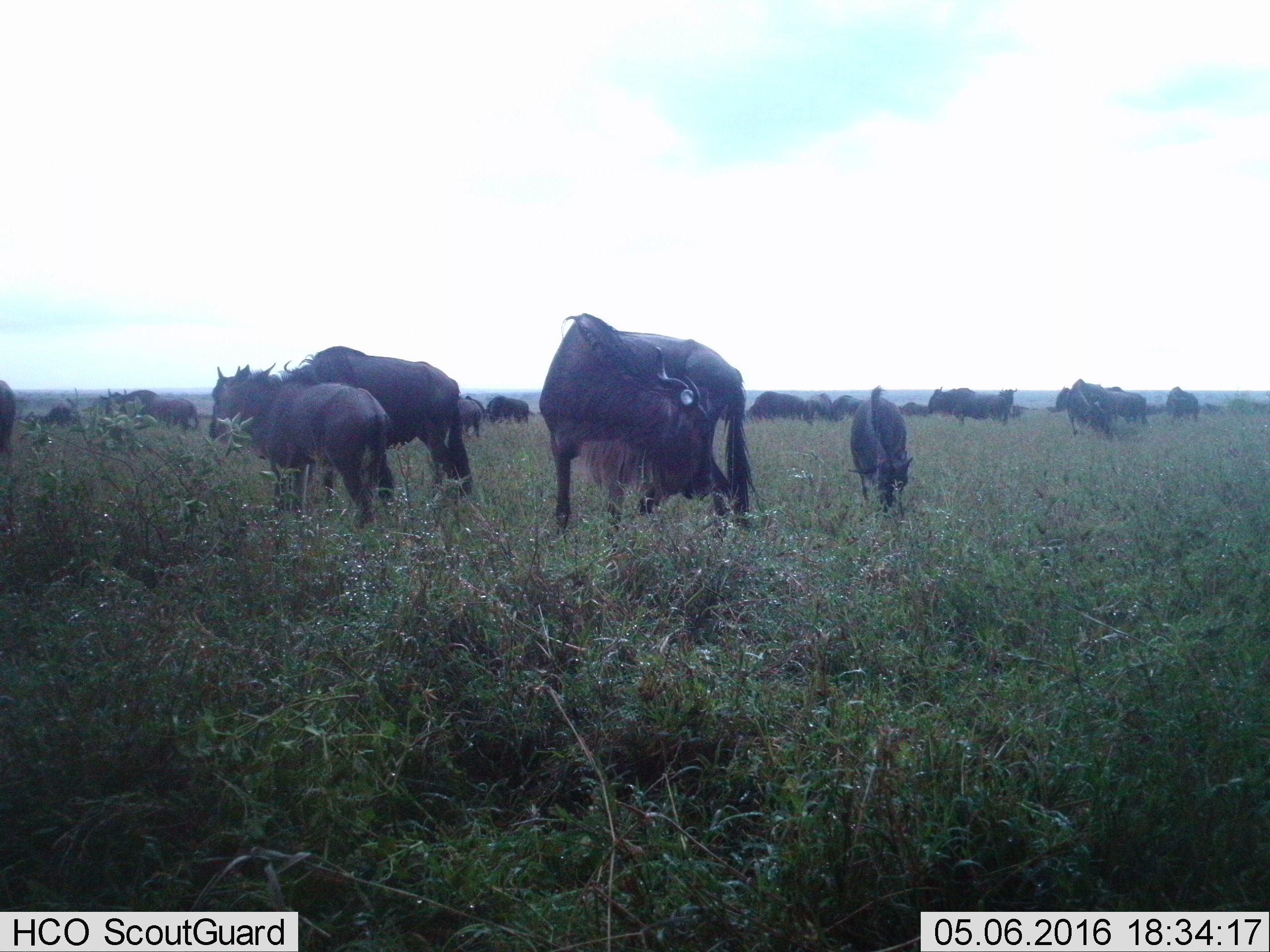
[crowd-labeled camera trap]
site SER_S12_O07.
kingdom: Animalia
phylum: Chordata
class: Mammalia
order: Artiodactyla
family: Bovidae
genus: Connochaetes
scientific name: Connochaetes taurinus taurinus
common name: blue wildebeest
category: wildebeestblue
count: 11-50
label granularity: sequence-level